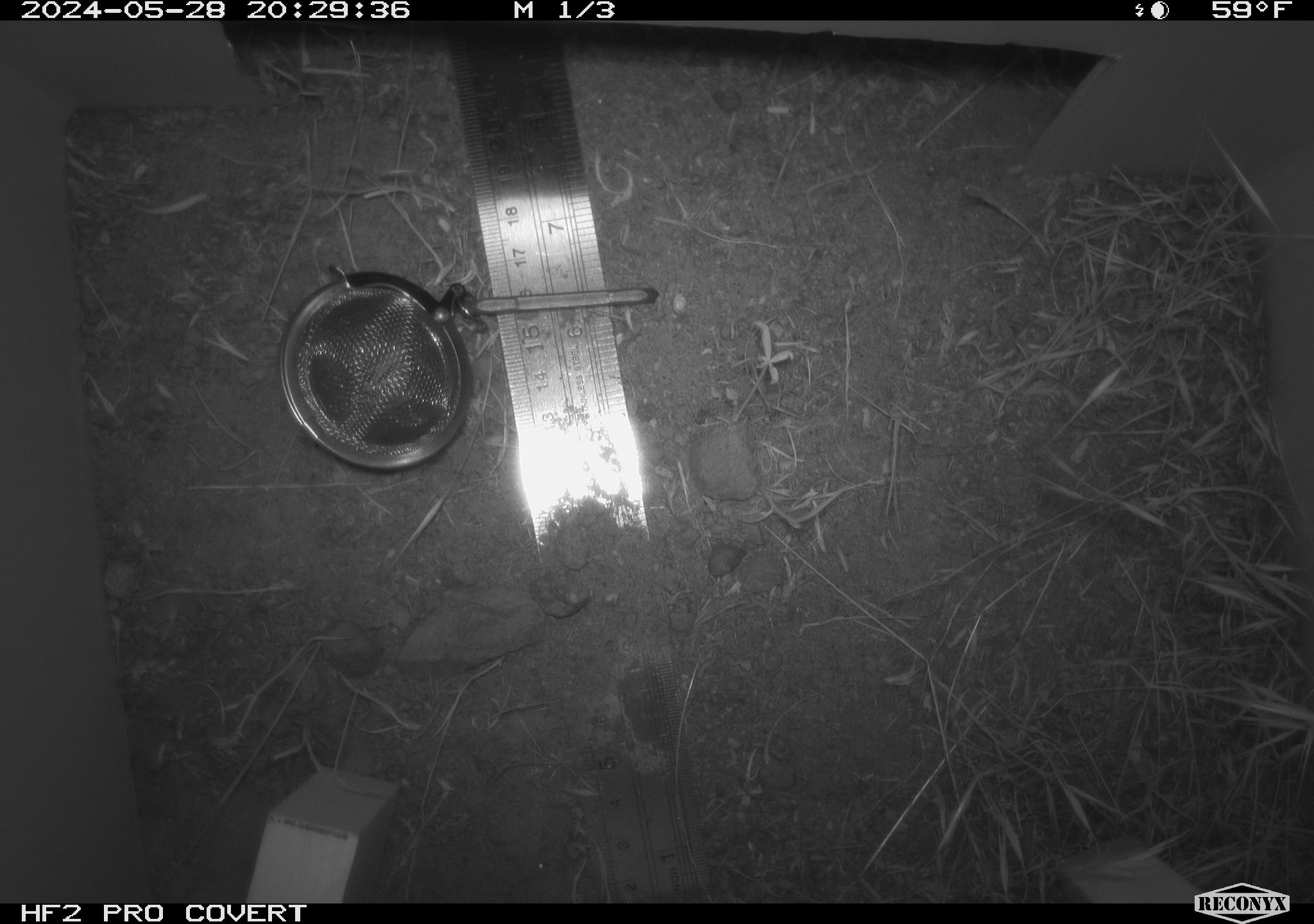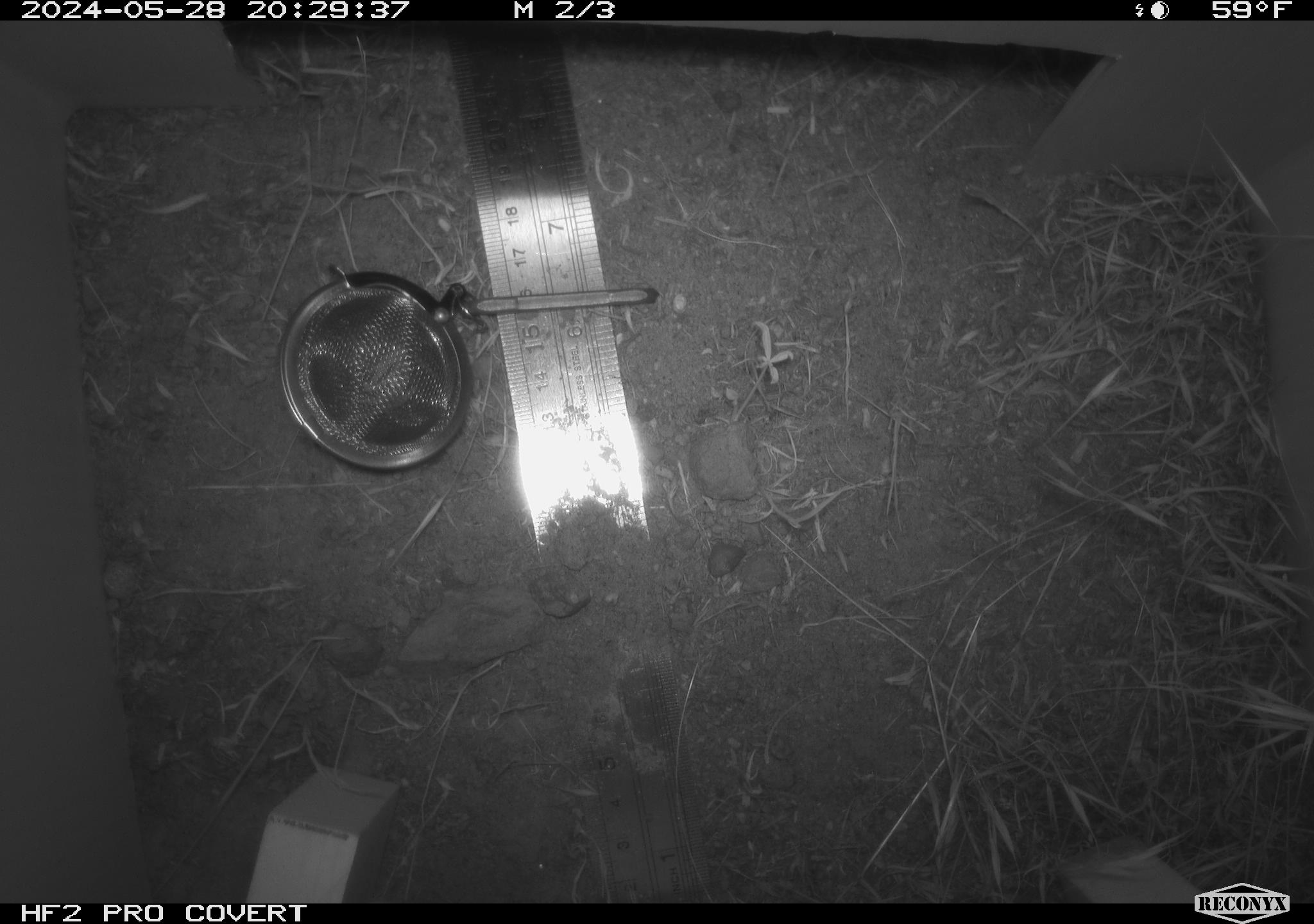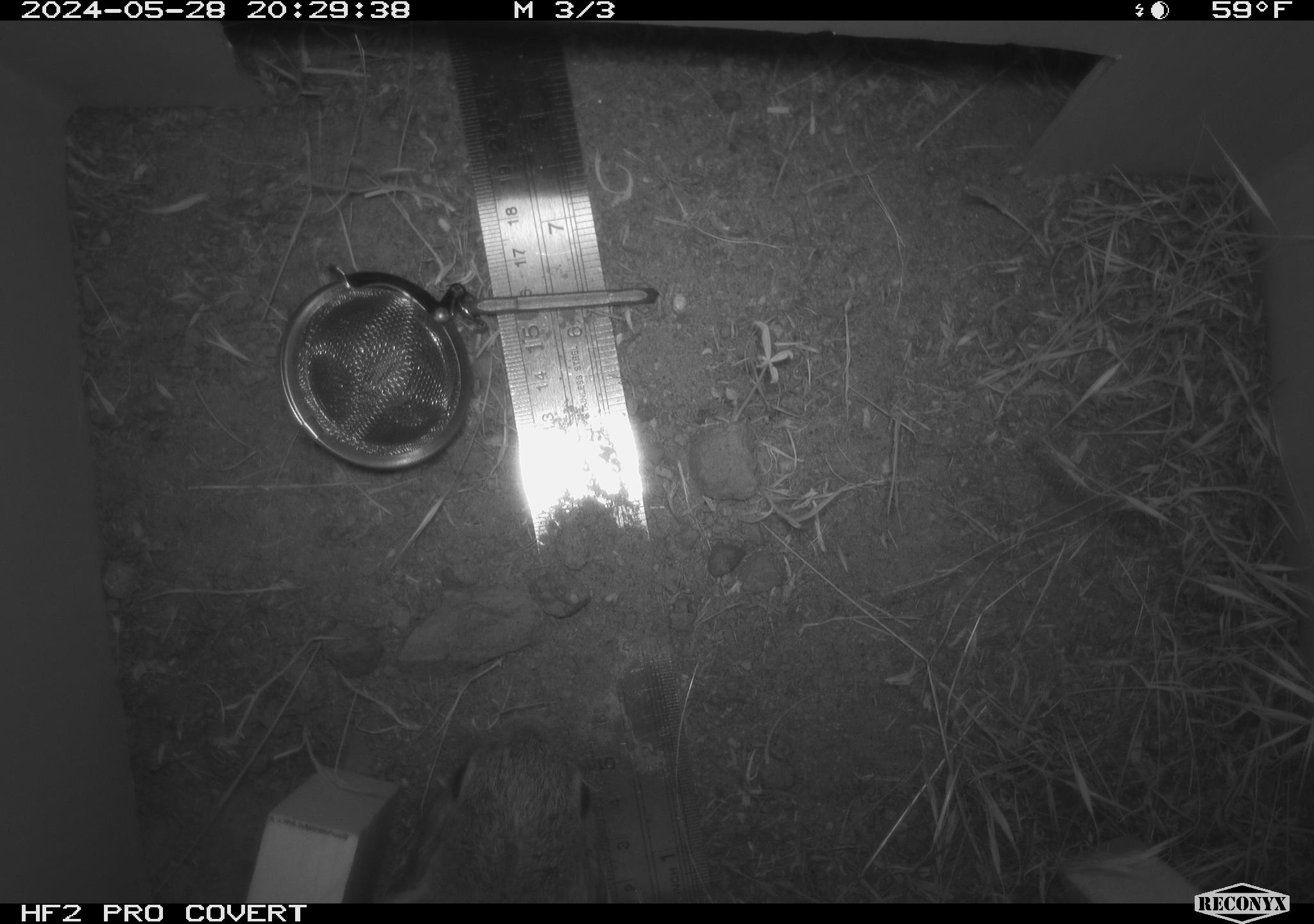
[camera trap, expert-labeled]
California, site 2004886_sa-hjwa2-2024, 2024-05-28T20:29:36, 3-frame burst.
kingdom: Animalia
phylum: Chordata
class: Mammalia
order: Lagomorpha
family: Leporidae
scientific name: Leporidae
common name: rabbit or hare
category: rabbit and hare family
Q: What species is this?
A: Rabbit and hare family (rabbit or hare) (Leporidae).